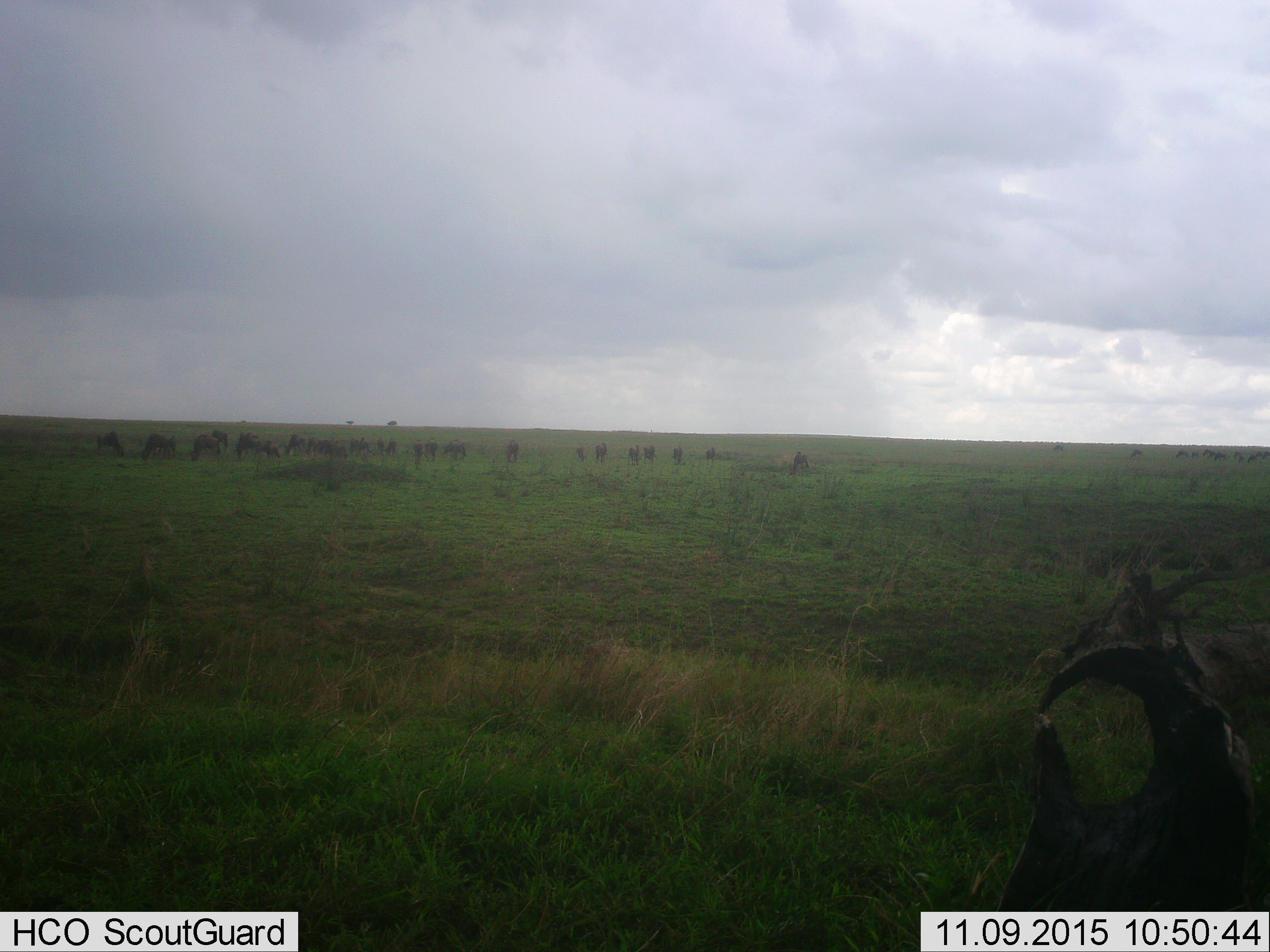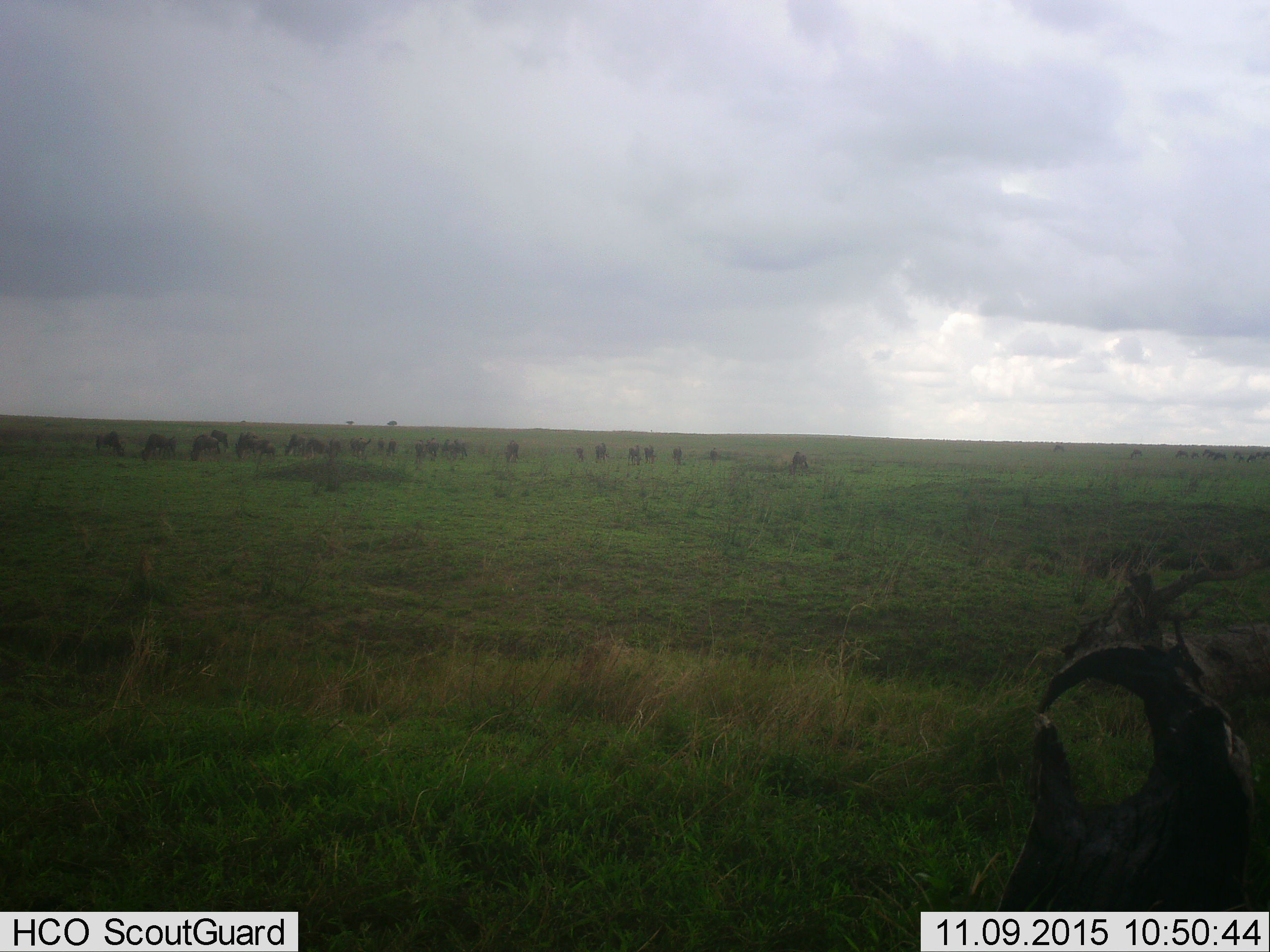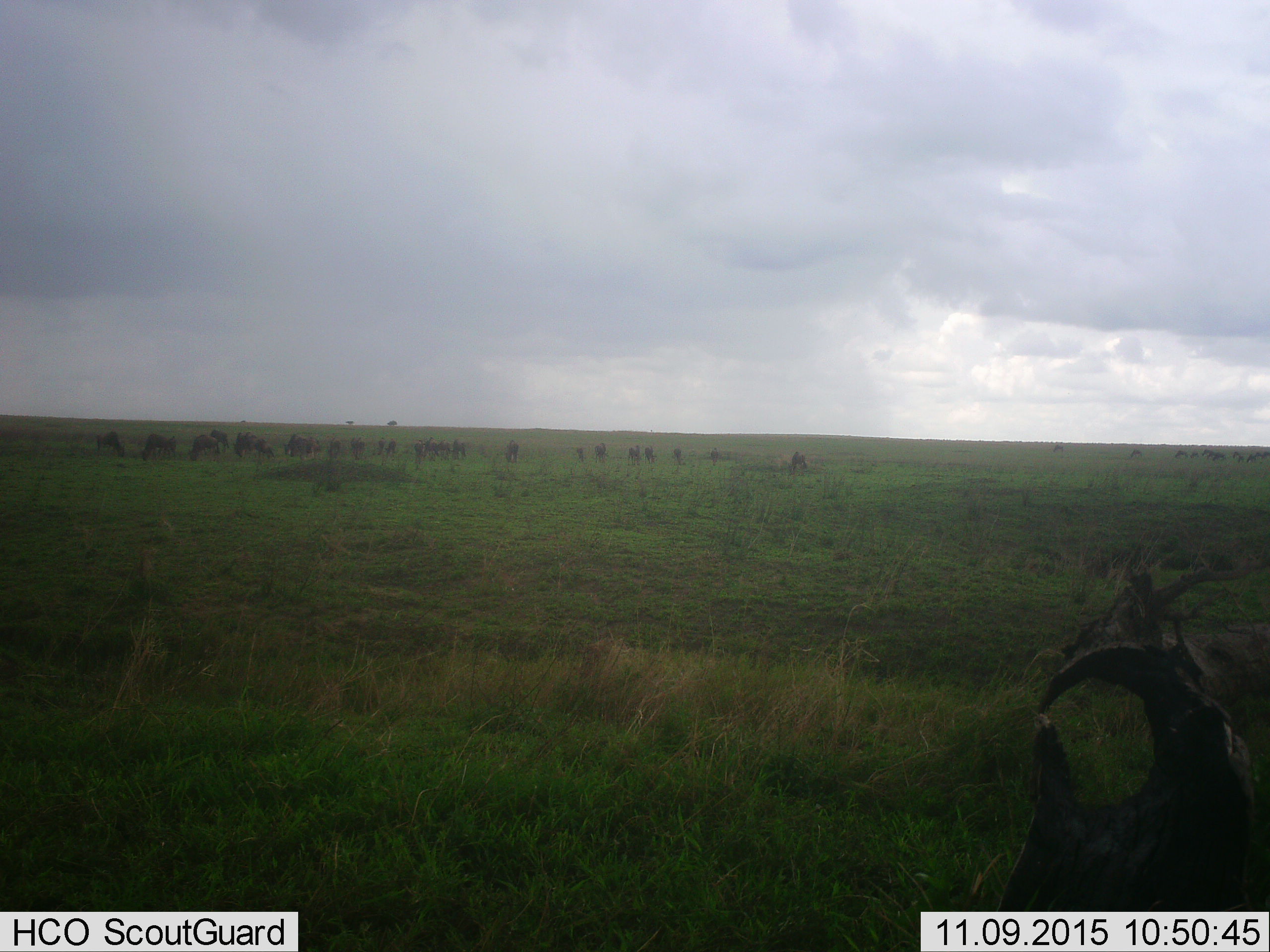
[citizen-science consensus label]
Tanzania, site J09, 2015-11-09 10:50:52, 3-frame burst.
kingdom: Animalia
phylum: Chordata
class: Mammalia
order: Artiodactyla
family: Bovidae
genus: Connochaetes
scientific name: Connochaetes taurinus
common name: blue wildebeest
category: wildebeest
Wildebeest (blue wildebeest) (Connochaetes taurinus), count 11-50. Behavior (volunteer vote fractions): standing 75%, resting 12%, moving 50%, interacting 12%. Young present (vote fraction): 12%. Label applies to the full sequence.